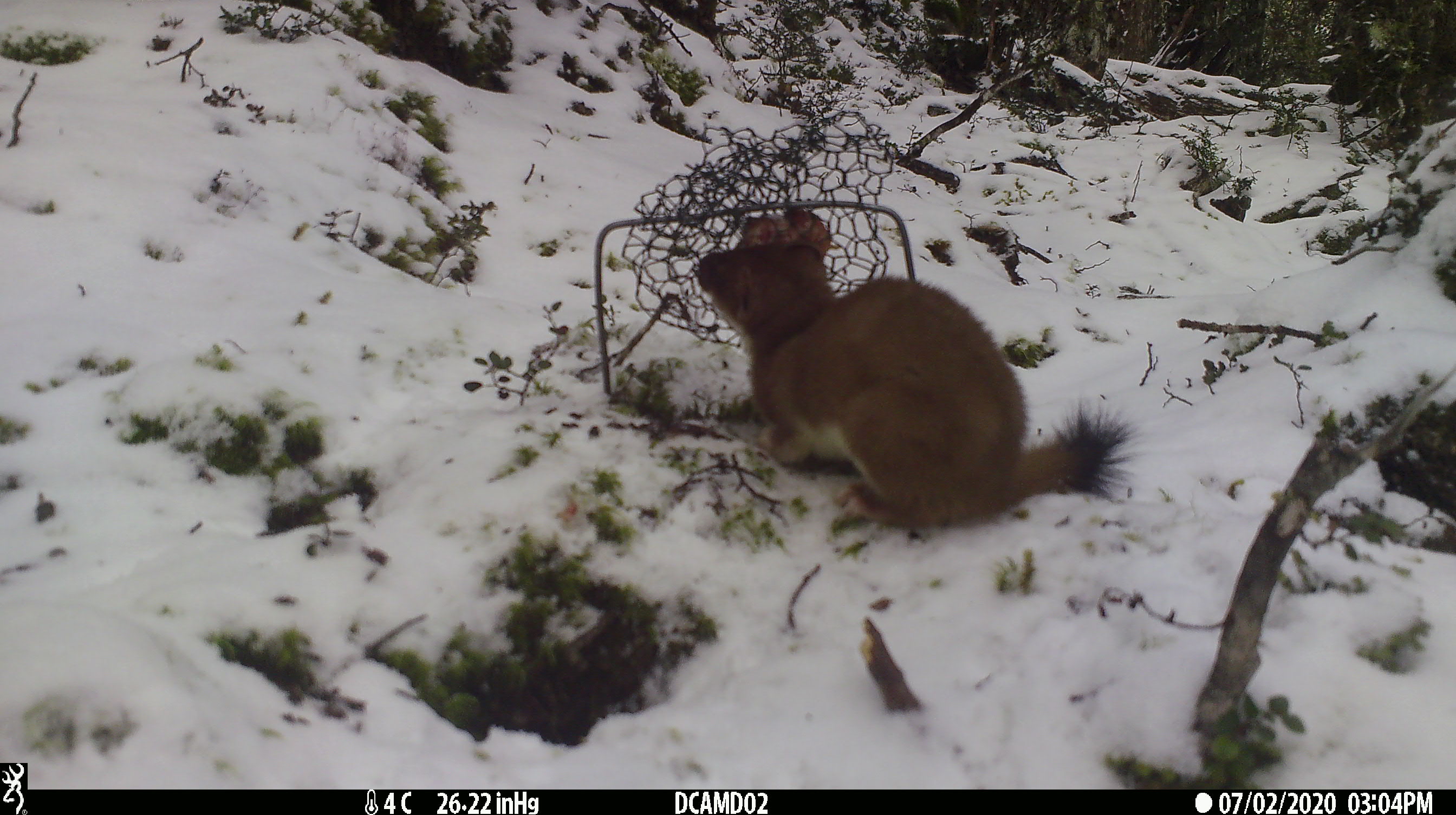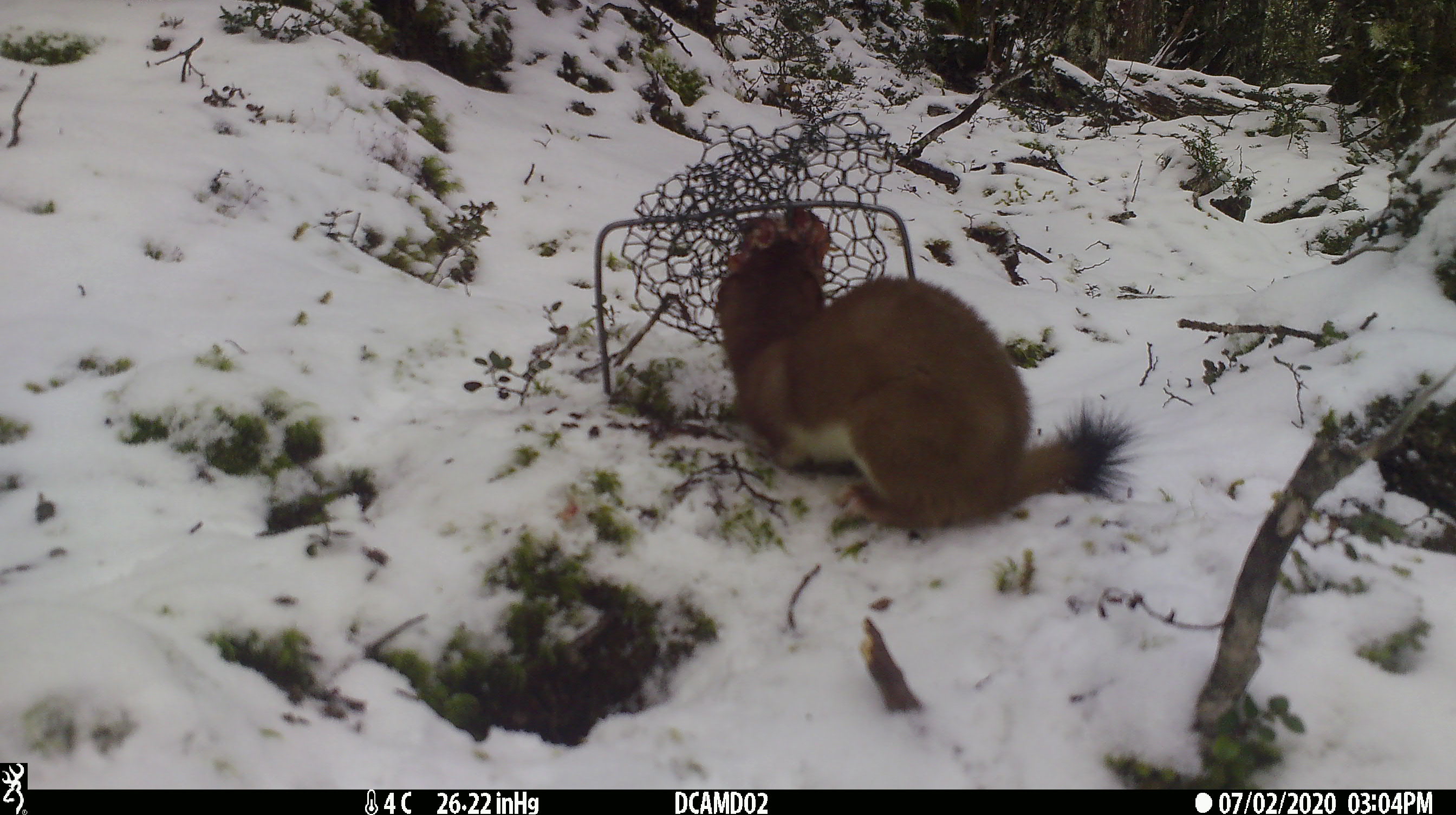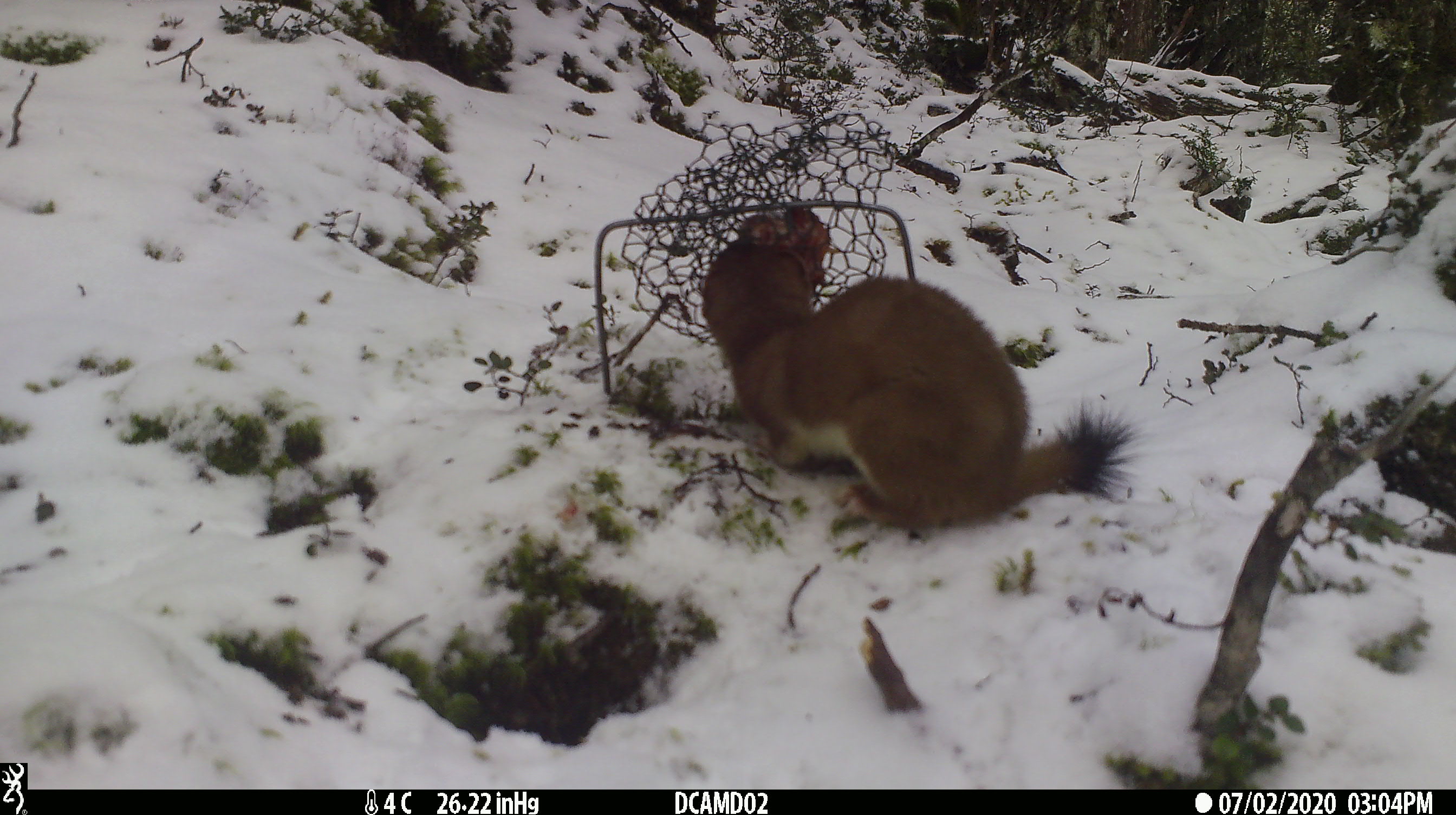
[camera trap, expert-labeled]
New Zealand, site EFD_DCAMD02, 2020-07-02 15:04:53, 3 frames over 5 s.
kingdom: Animalia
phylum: Chordata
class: Mammalia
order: Carnivora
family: Mustelidae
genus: Mustela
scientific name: Mustela erminea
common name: stoat